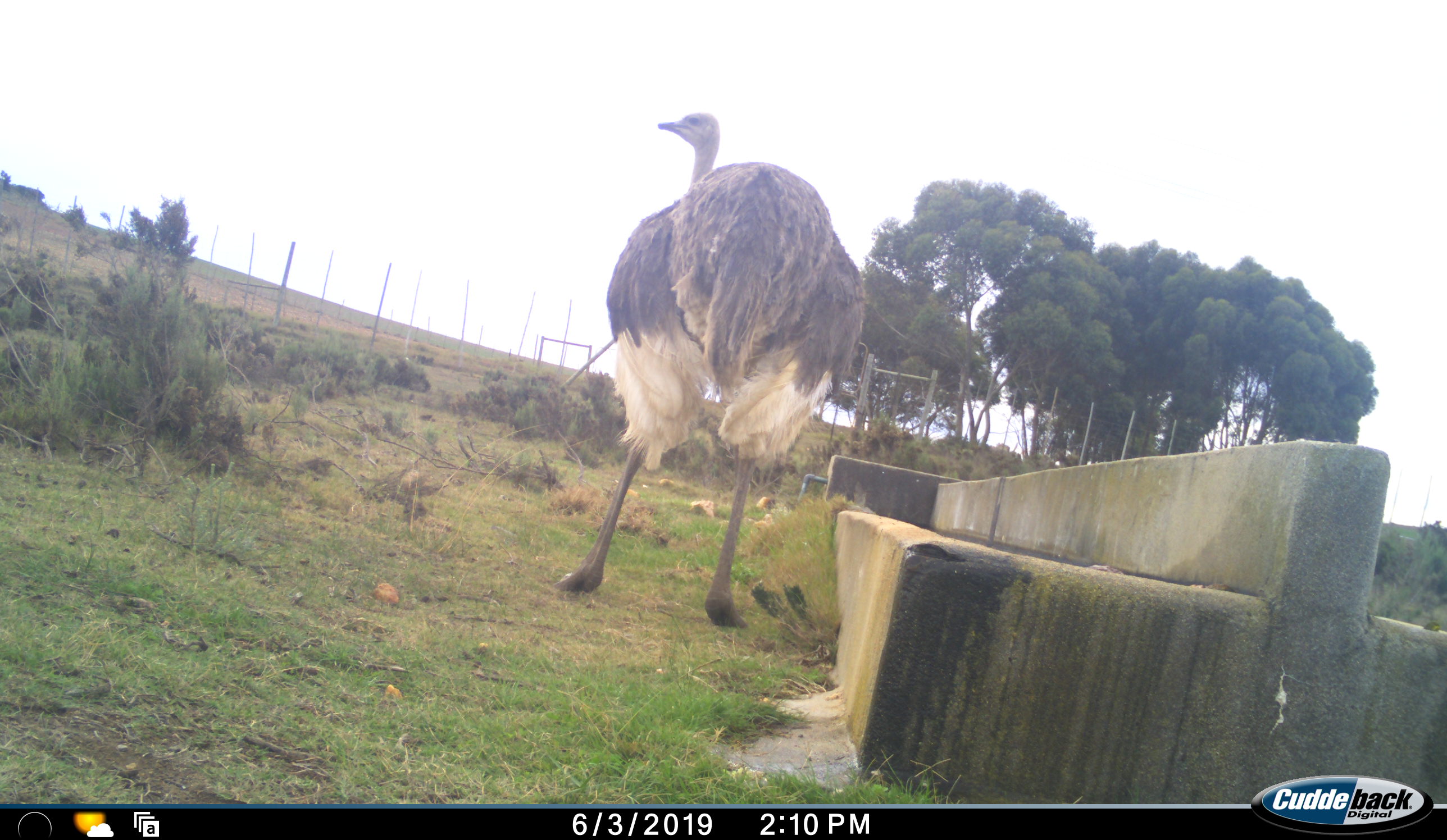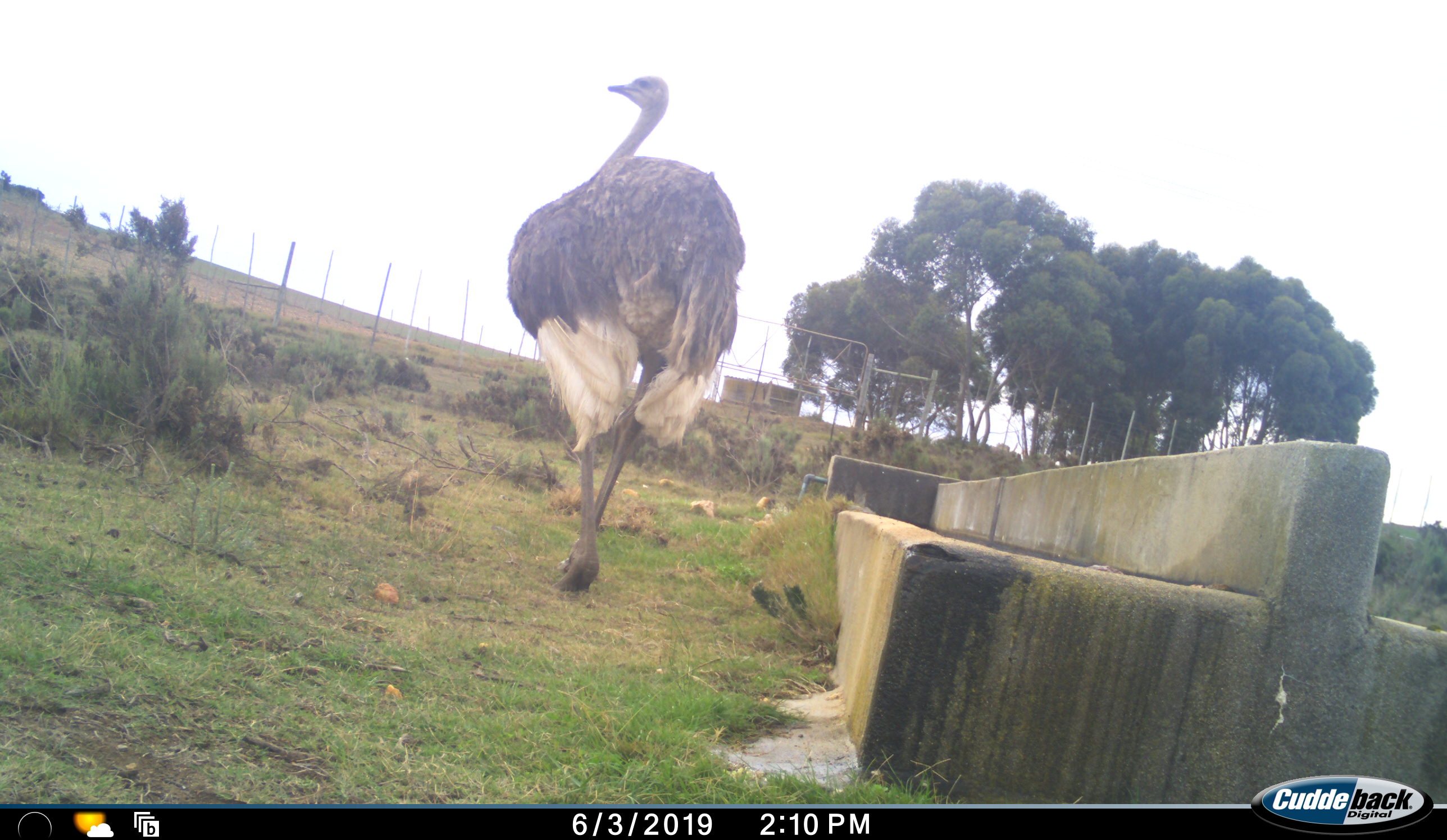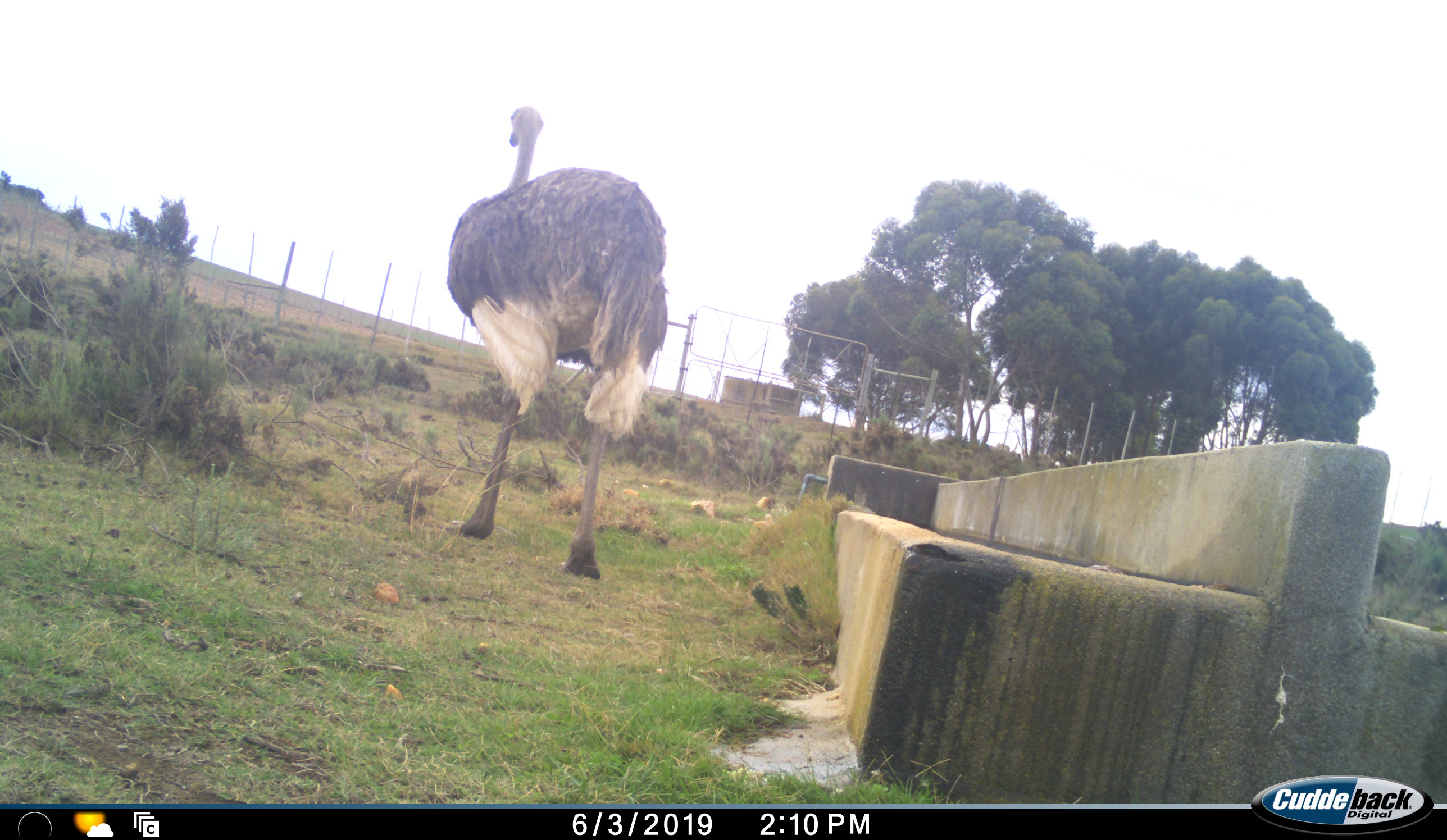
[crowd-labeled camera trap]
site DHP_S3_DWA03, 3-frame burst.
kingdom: Animalia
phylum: Chordata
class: Aves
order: Struthioniformes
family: Struthionidae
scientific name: Struthionidae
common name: ostrich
Ostrich (Struthionidae), count 1. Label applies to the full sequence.